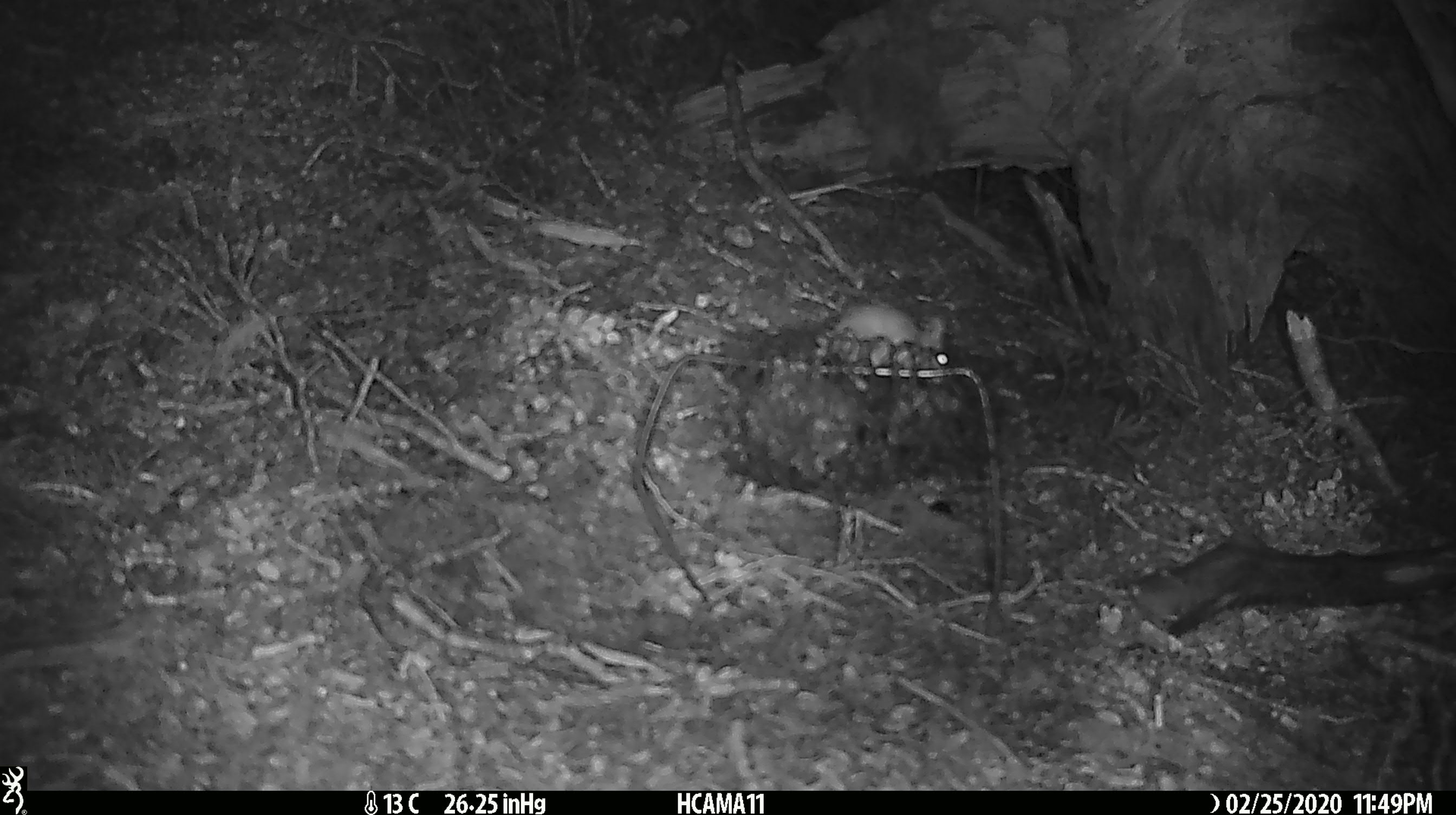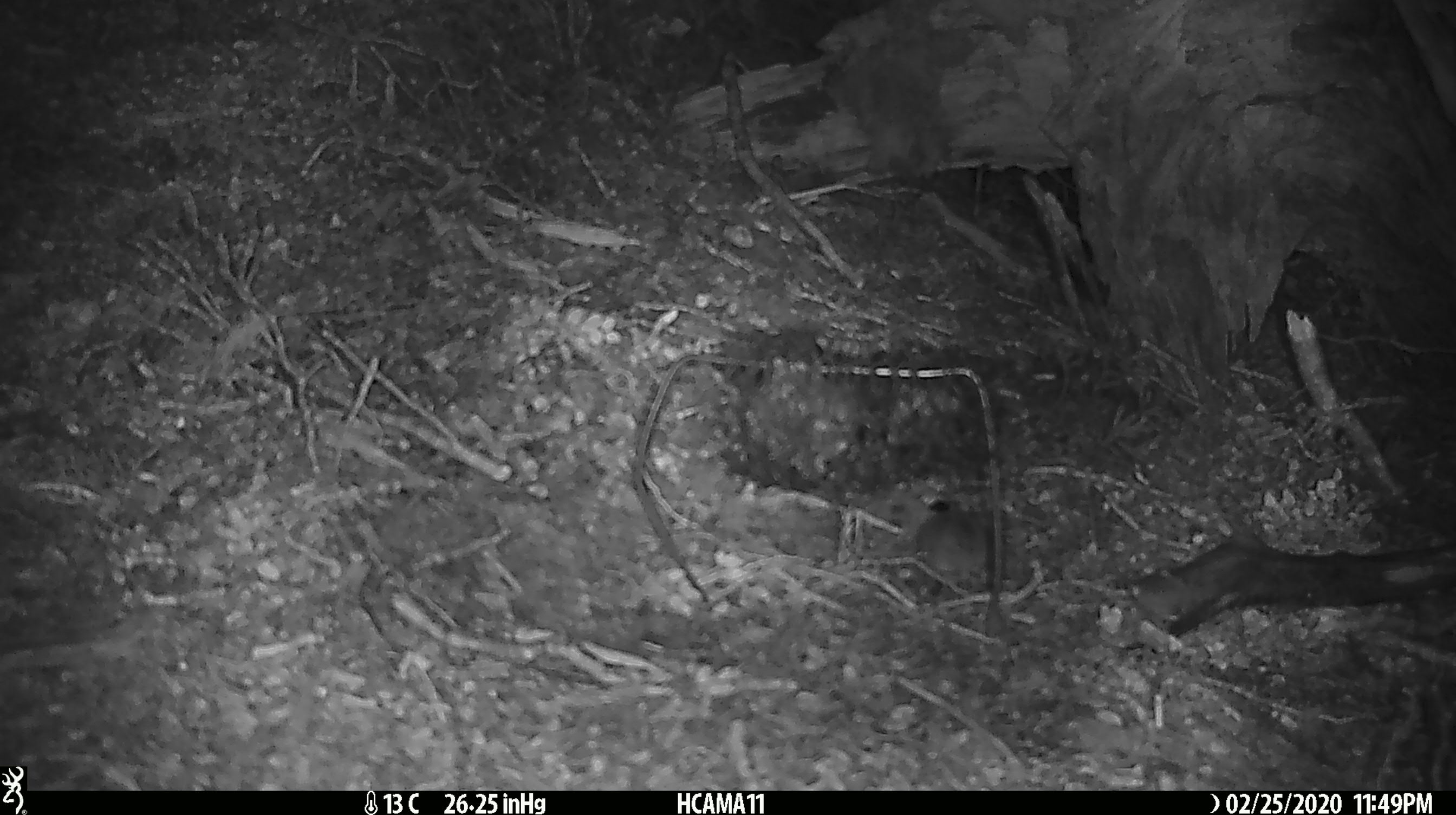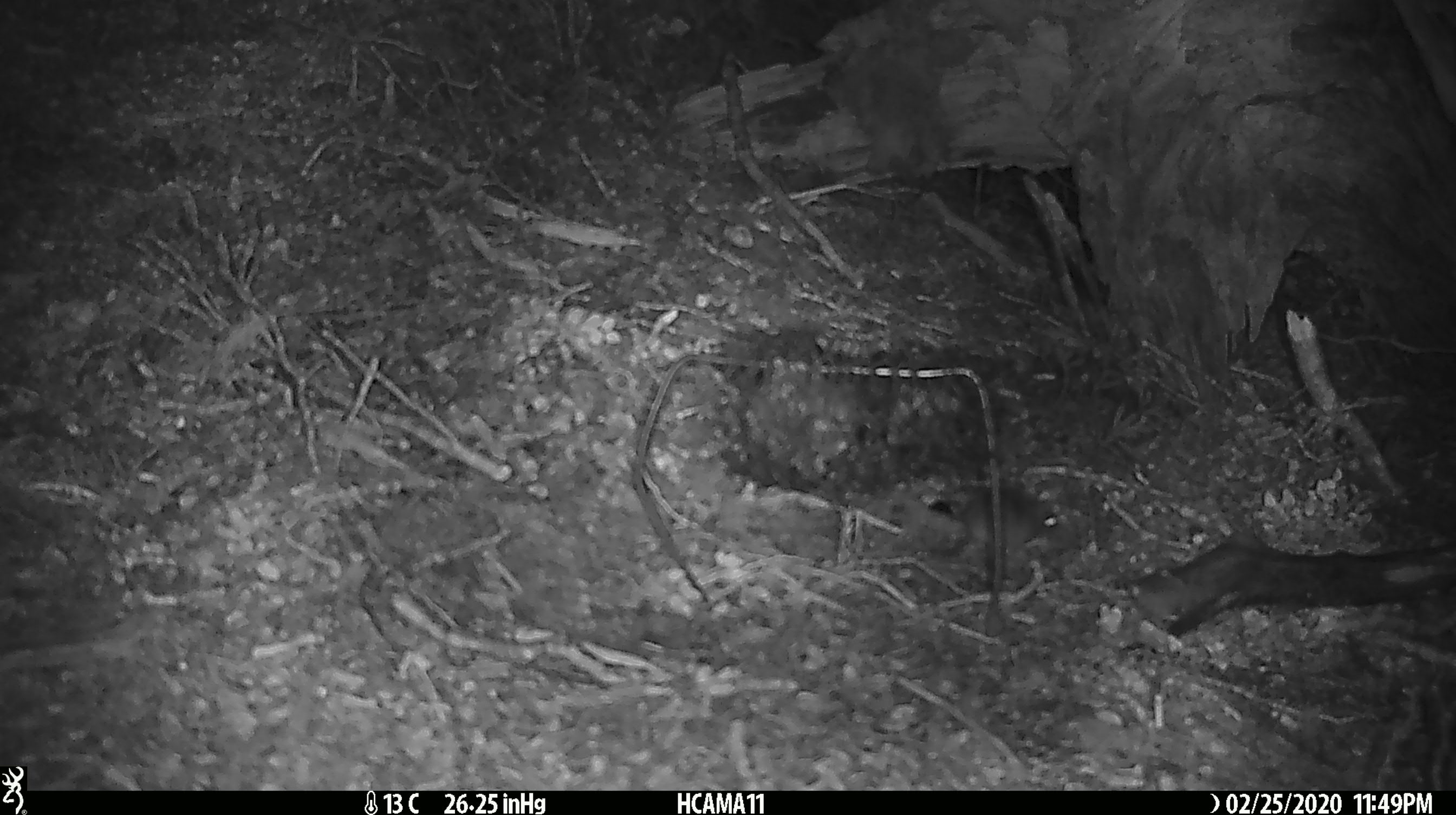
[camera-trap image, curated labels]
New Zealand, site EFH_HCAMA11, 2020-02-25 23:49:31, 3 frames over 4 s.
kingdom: Animalia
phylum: Chordata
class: Mammalia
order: Rodentia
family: Muridae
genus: Mus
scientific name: Mus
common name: mouse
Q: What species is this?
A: Mouse (Mus).